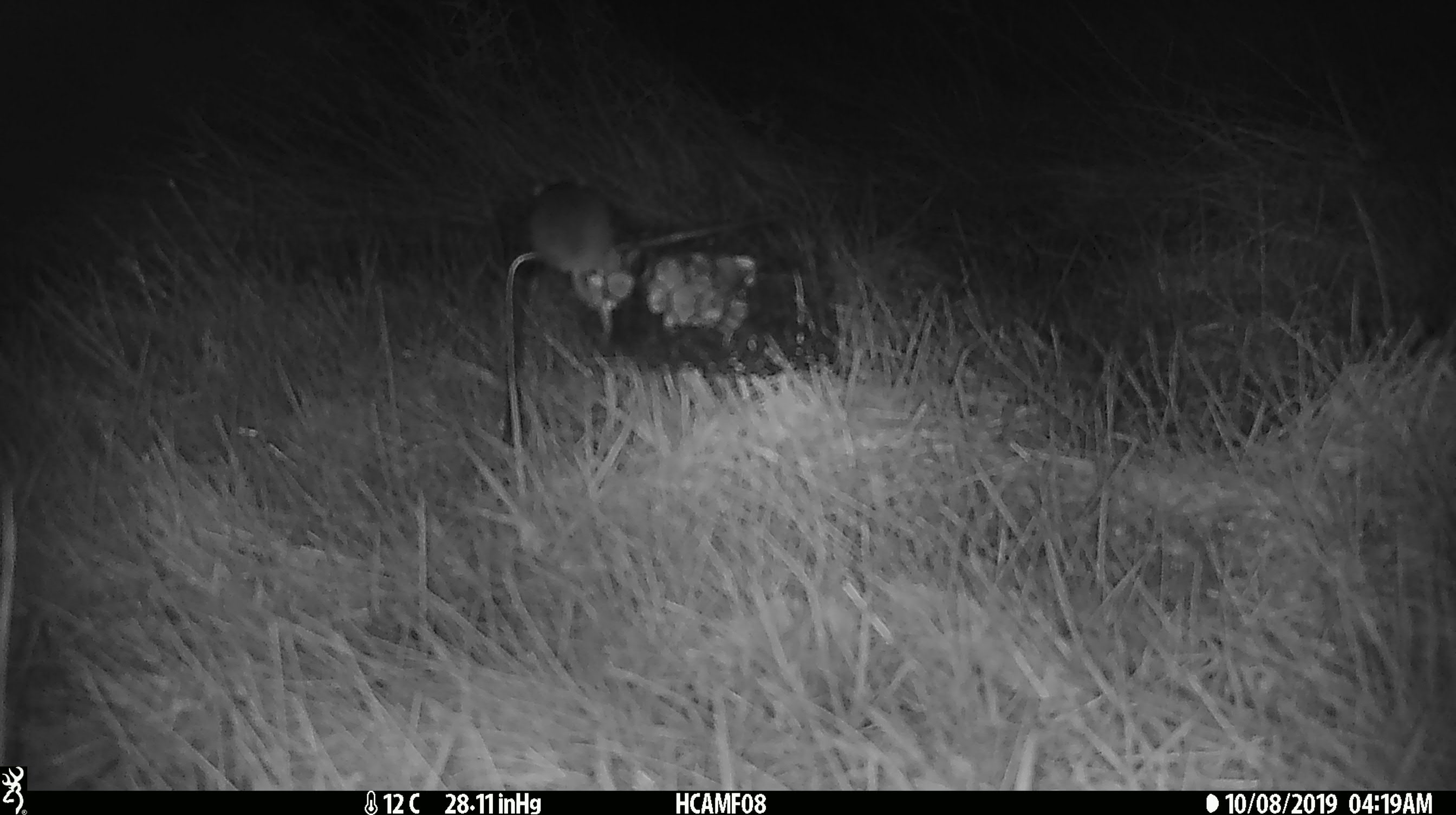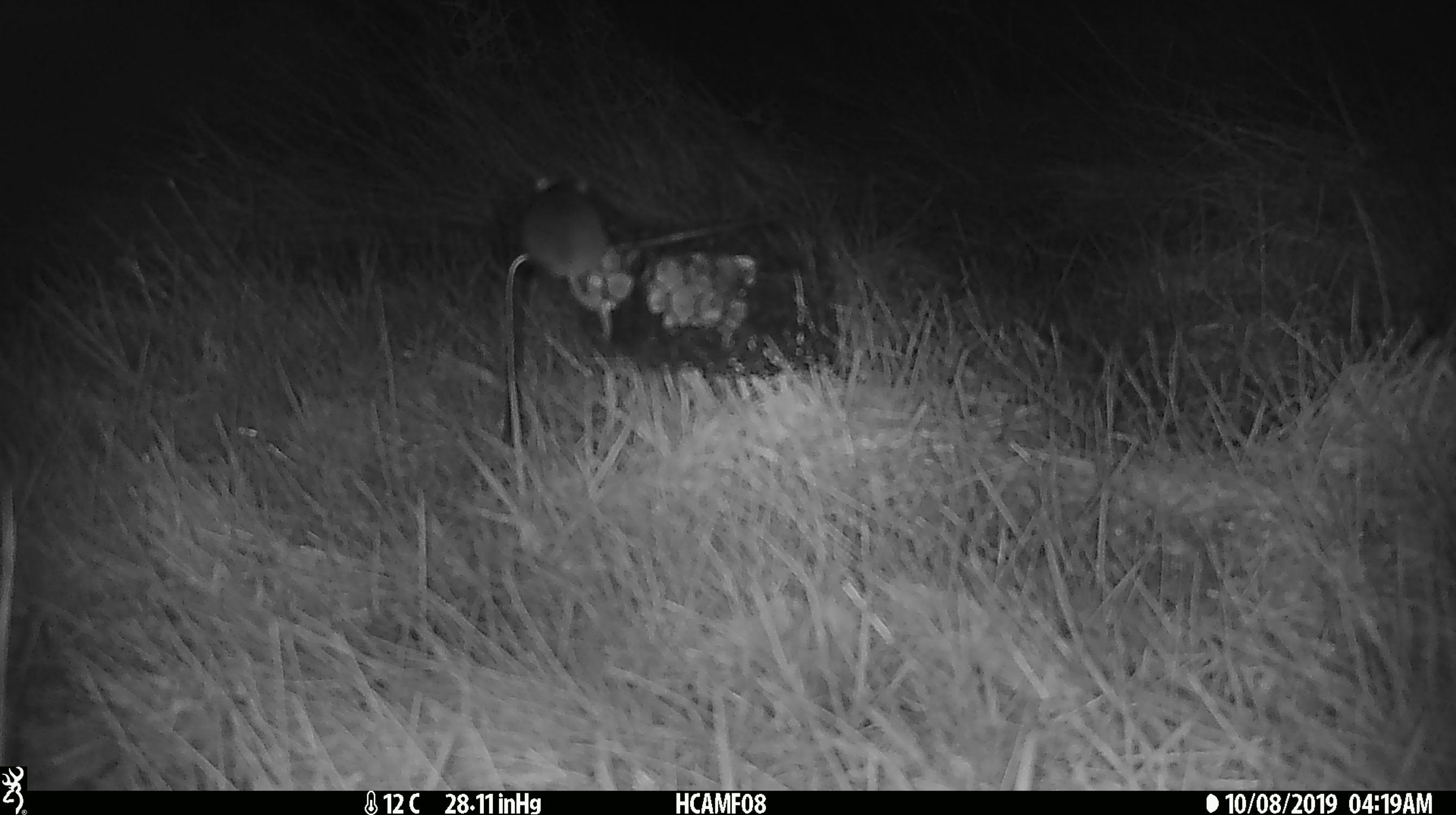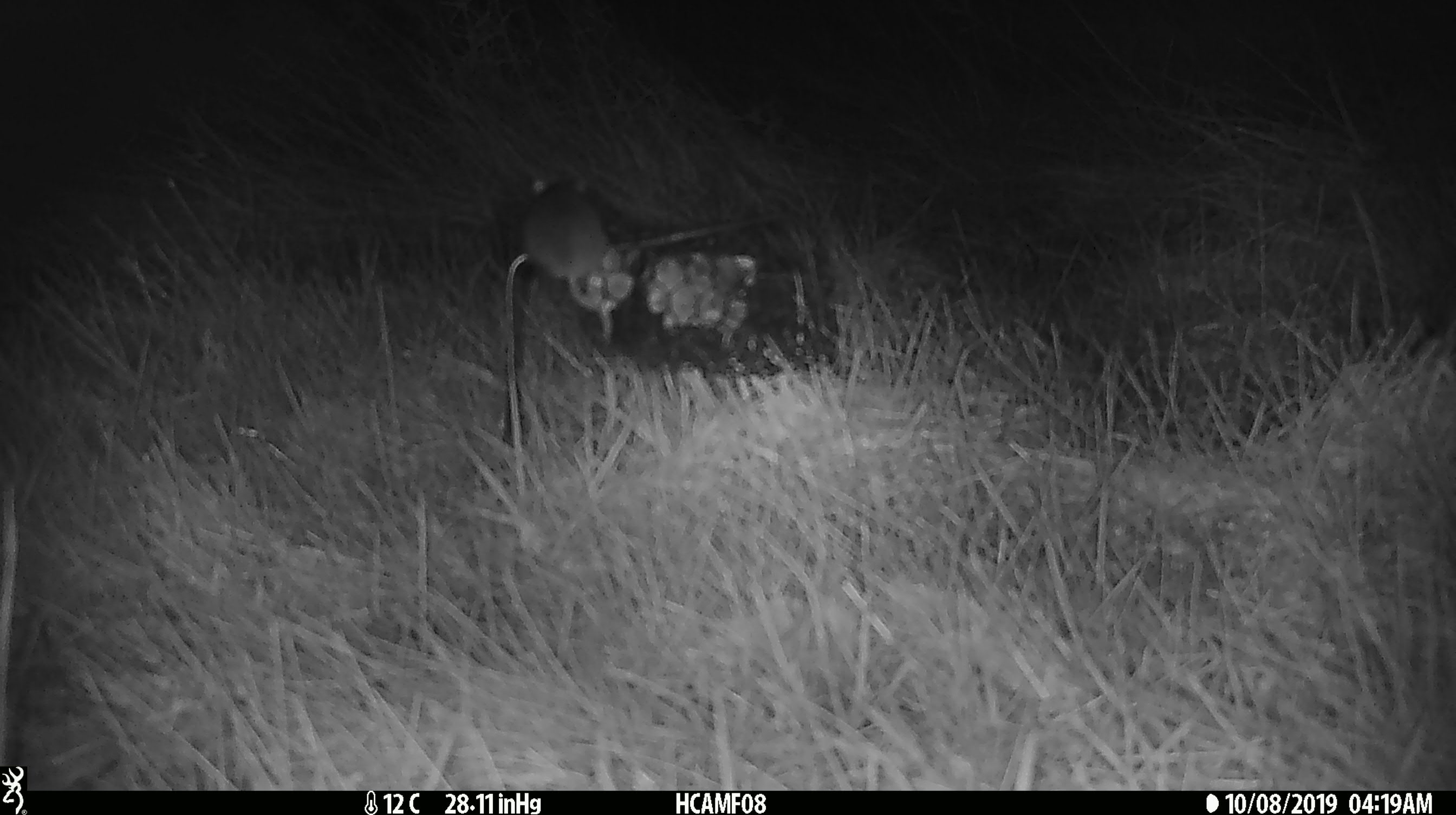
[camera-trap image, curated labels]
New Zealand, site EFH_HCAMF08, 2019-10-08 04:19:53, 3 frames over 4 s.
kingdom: Animalia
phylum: Chordata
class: Mammalia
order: Rodentia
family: Muridae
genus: Mus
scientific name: Mus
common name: mouse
Mouse (Mus).